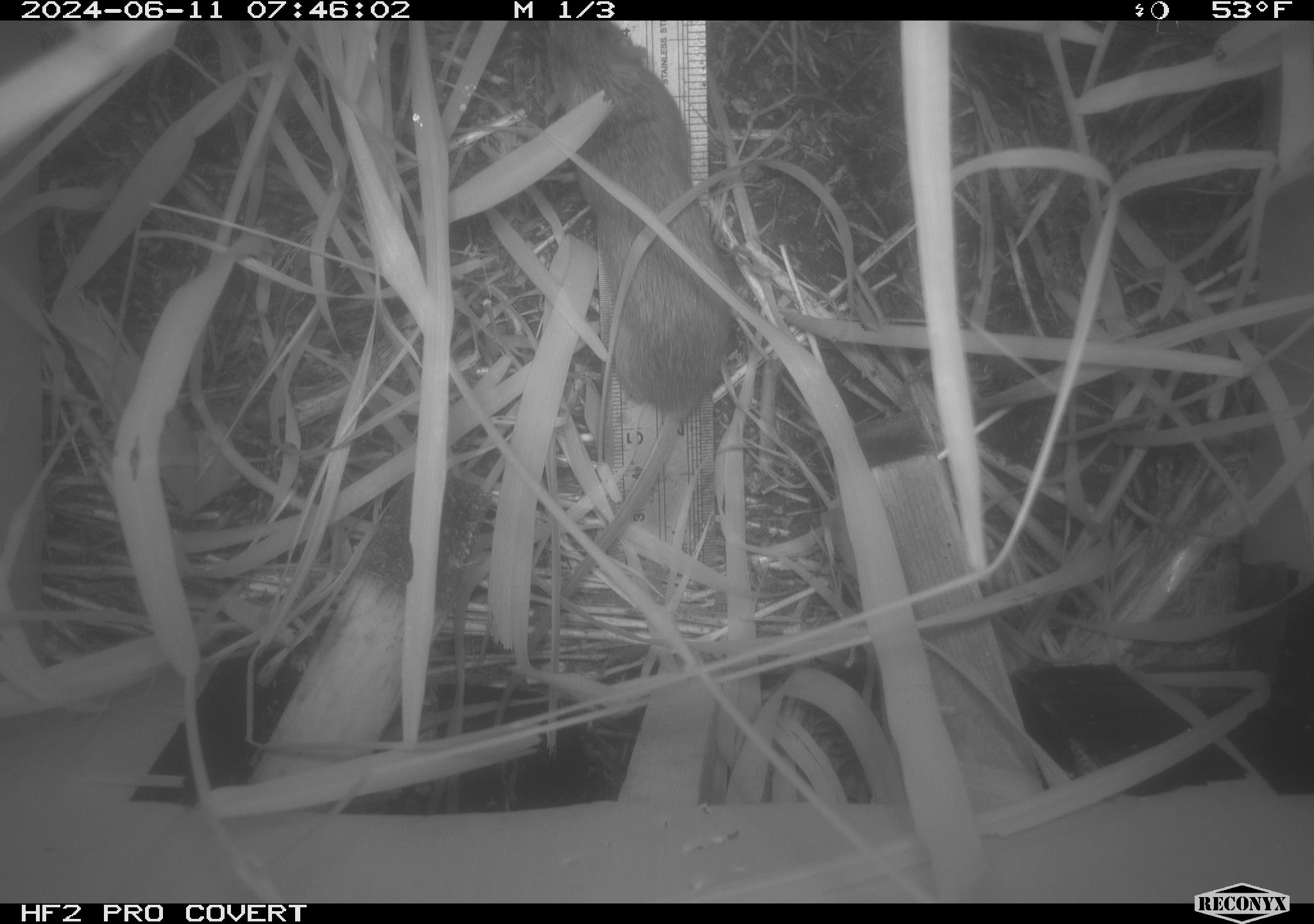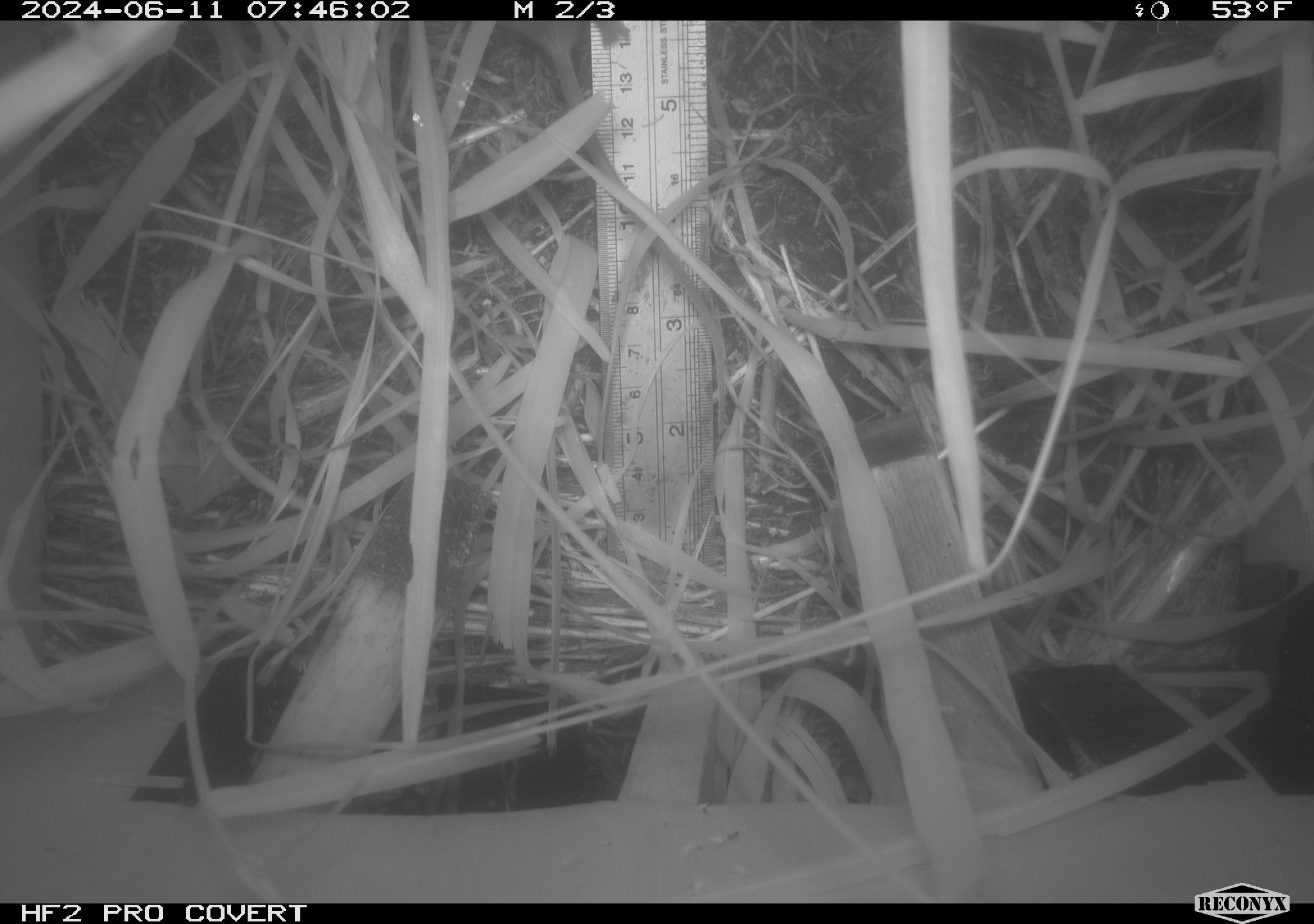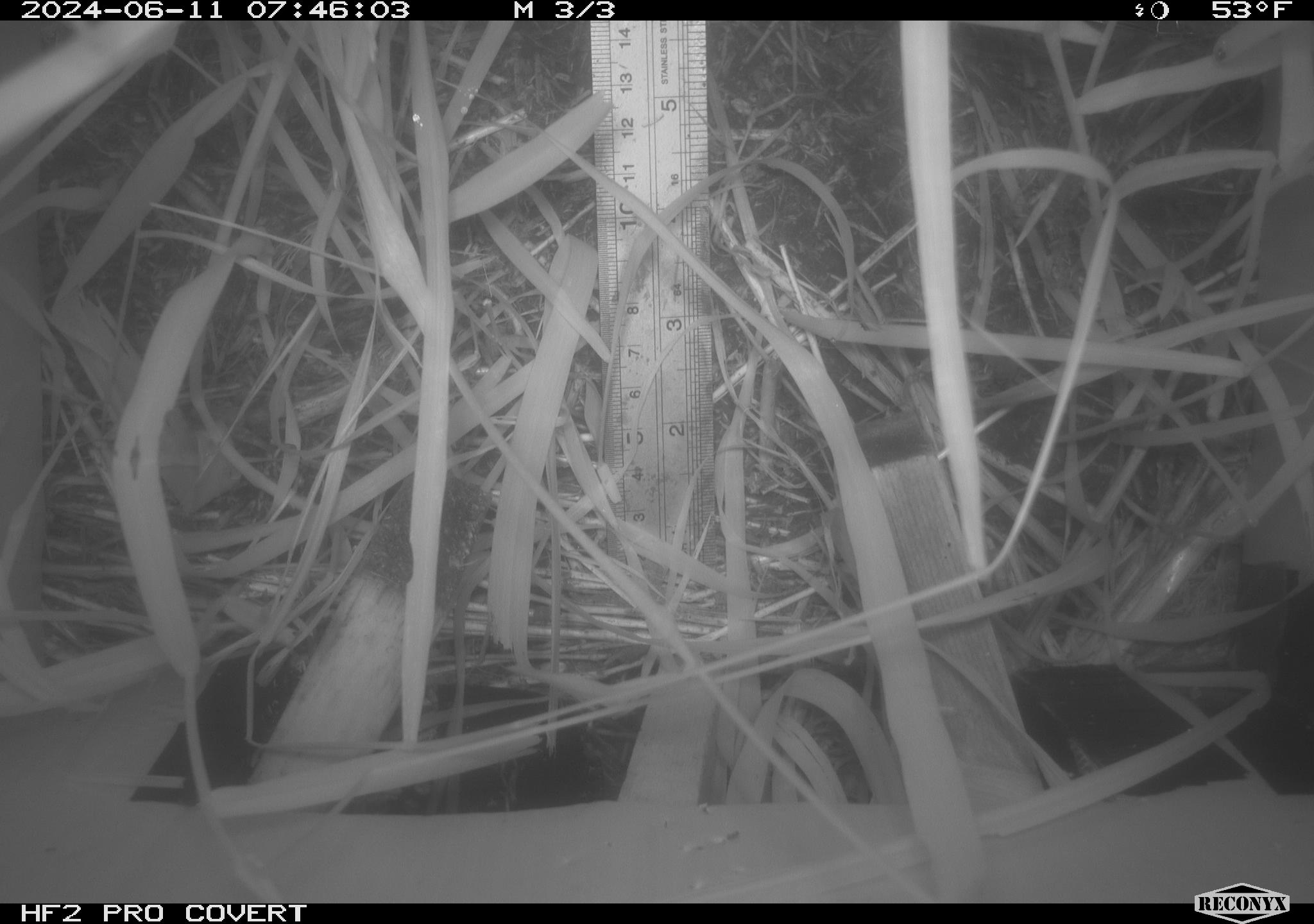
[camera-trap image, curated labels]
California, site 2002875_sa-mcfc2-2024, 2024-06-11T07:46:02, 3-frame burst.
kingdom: Animalia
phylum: Chordata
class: Mammalia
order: Rodentia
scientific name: Rodentia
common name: rodent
Rodent (Rodentia).